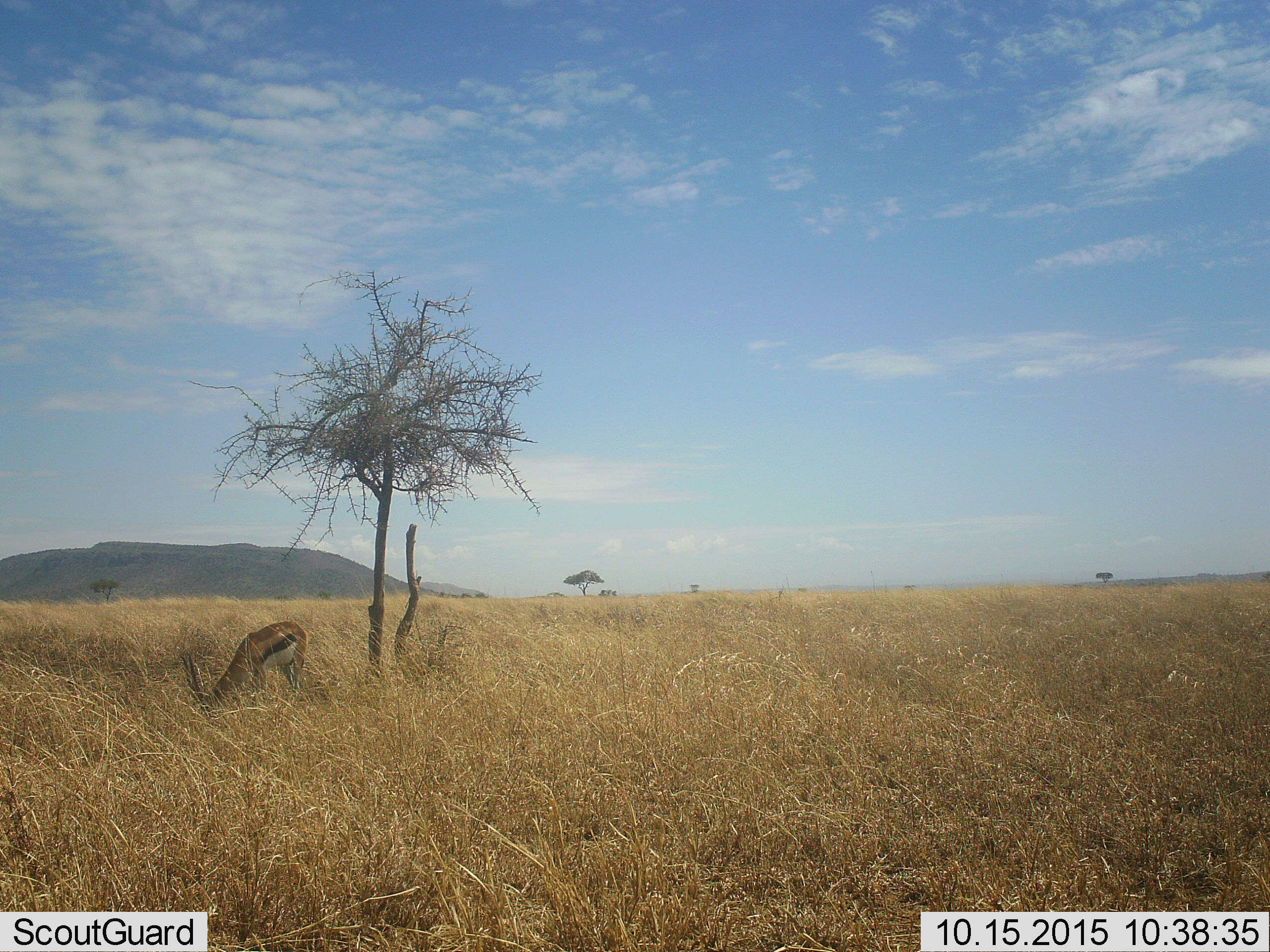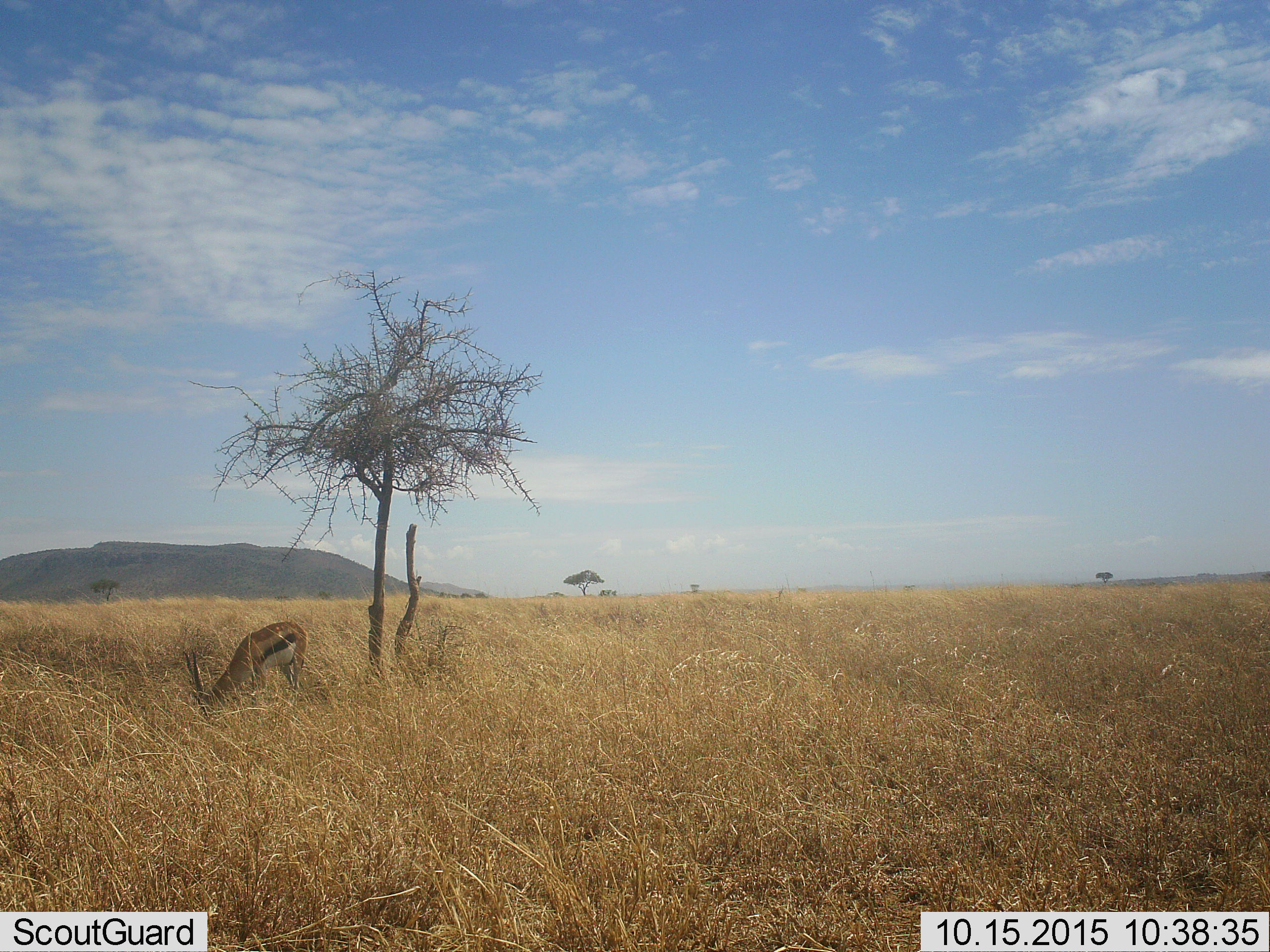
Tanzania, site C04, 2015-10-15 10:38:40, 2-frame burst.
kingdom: Animalia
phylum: Chordata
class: Mammalia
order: Artiodactyla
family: Bovidae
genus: Eudorcas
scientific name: Eudorcas thomsonii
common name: thomson's gazelle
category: gazellethomsons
Gazellethomsons (thomson's gazelle) (Eudorcas thomsonii), count 1. Behavior (volunteer vote fractions): standing 19%, resting 0%, moving 0%, interacting 0%. Young present (vote fraction): 0%. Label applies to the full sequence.